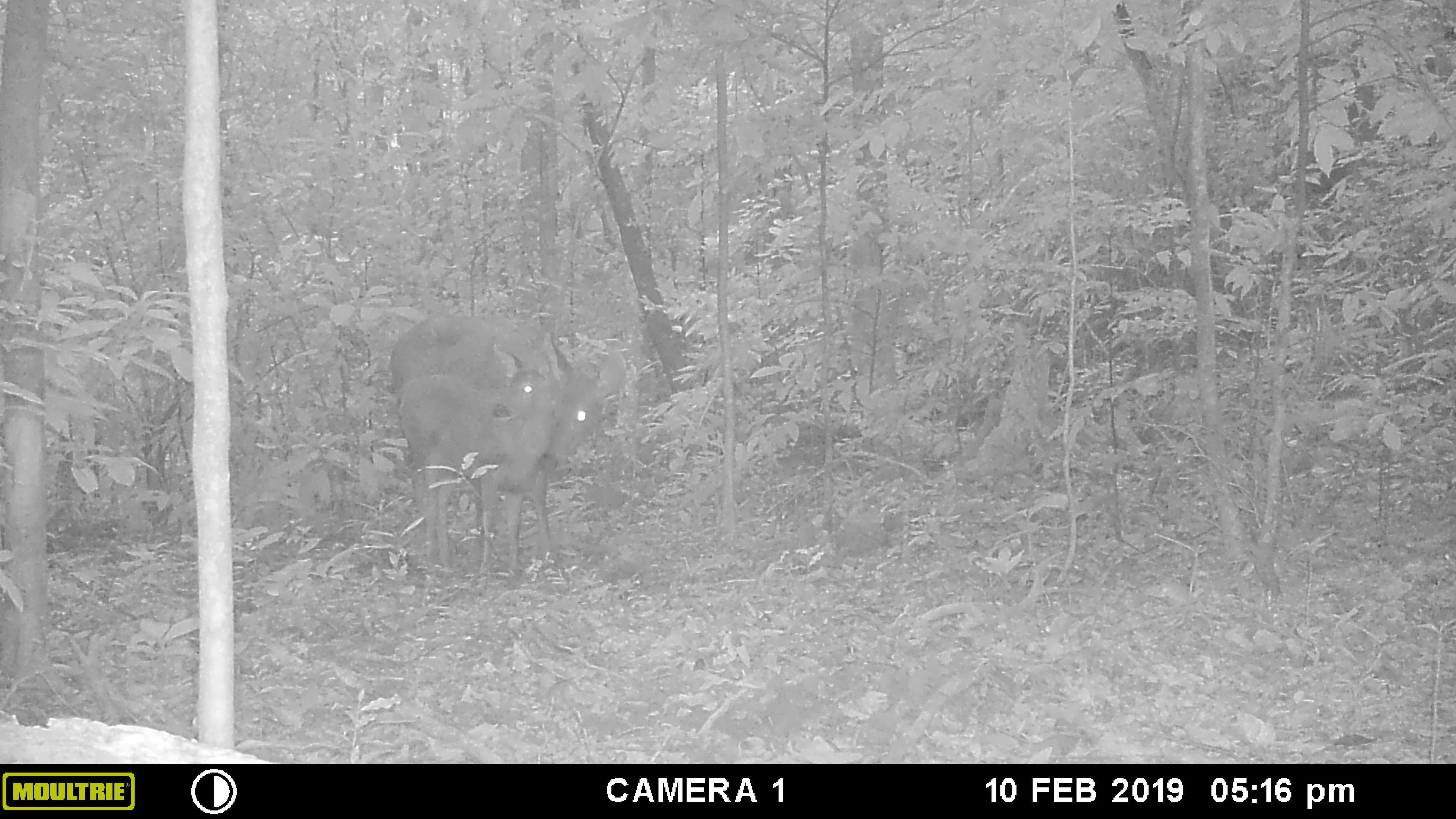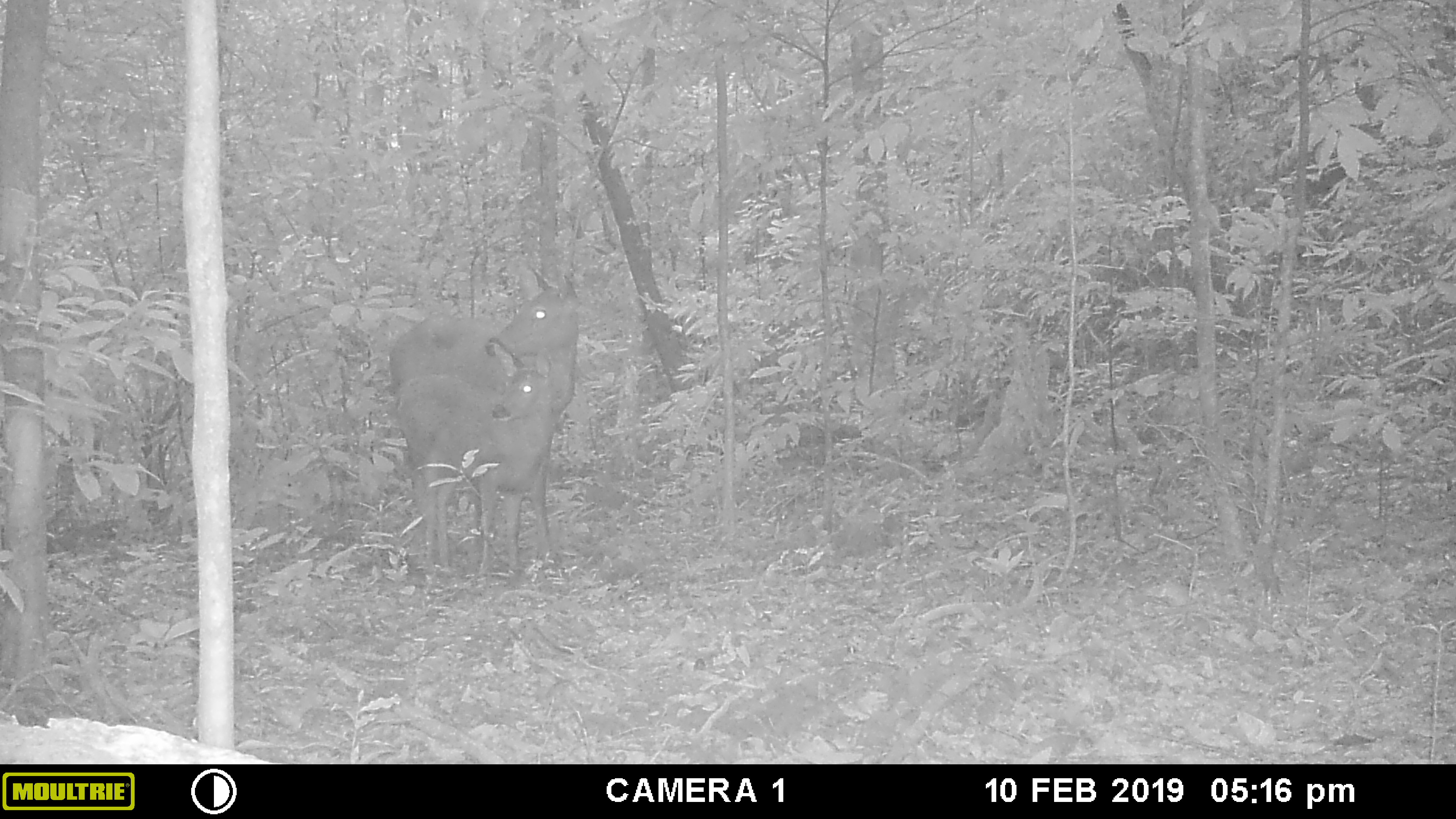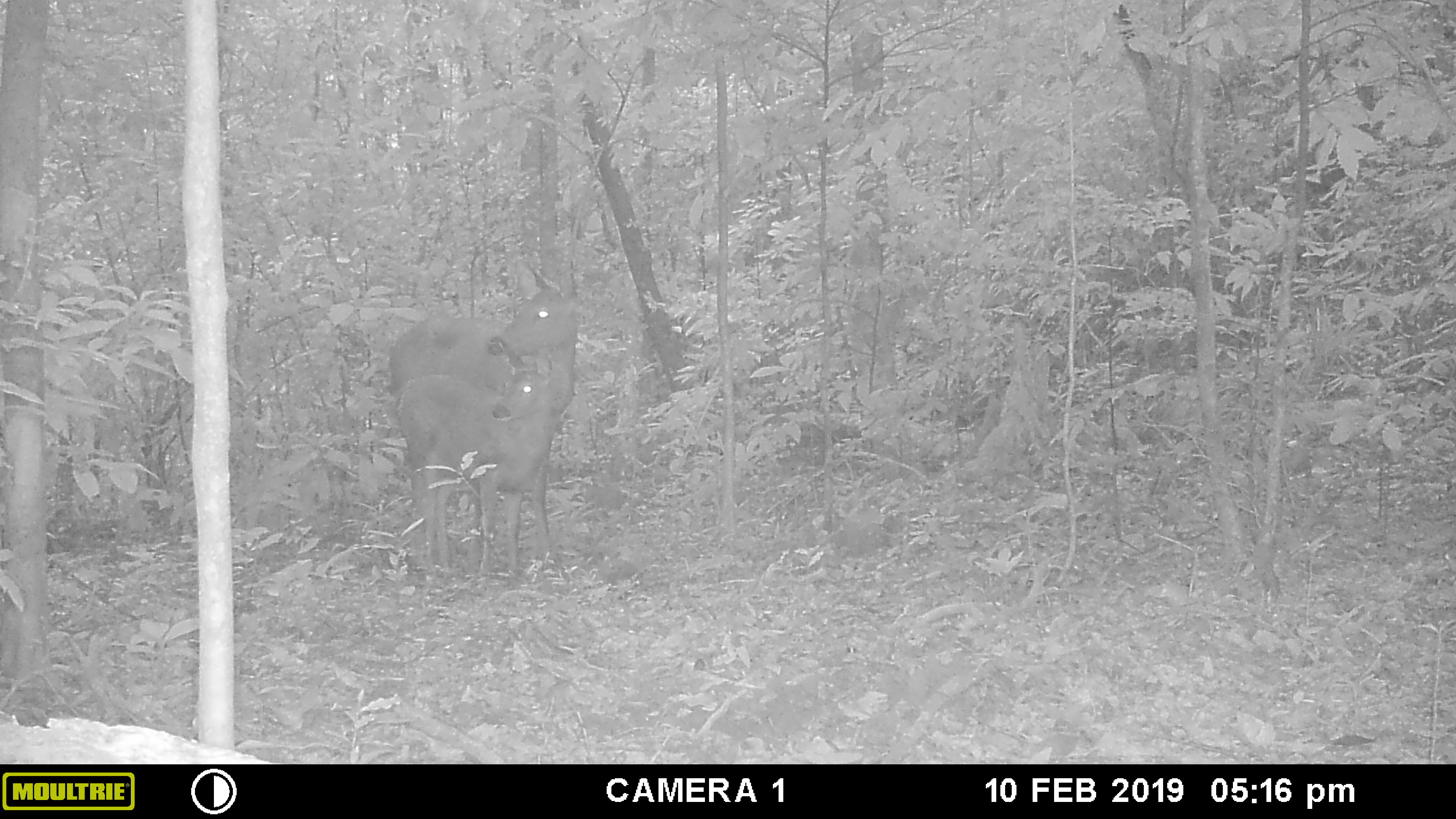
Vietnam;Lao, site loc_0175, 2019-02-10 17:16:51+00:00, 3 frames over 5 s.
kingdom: Animalia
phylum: Chordata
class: Mammalia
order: Artiodactyla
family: Cervidae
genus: Rusa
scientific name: Rusa unicolor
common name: sambar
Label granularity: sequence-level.